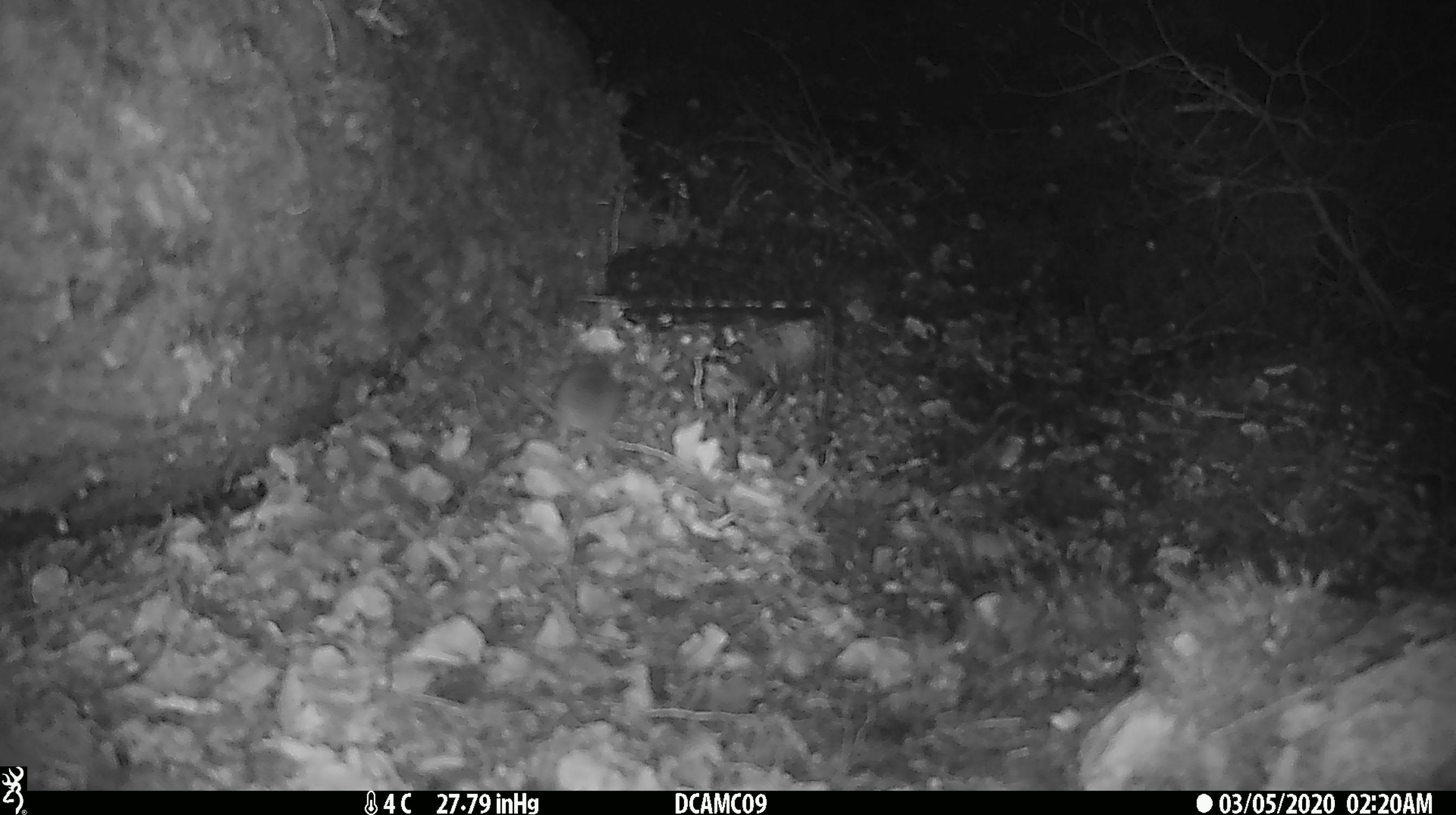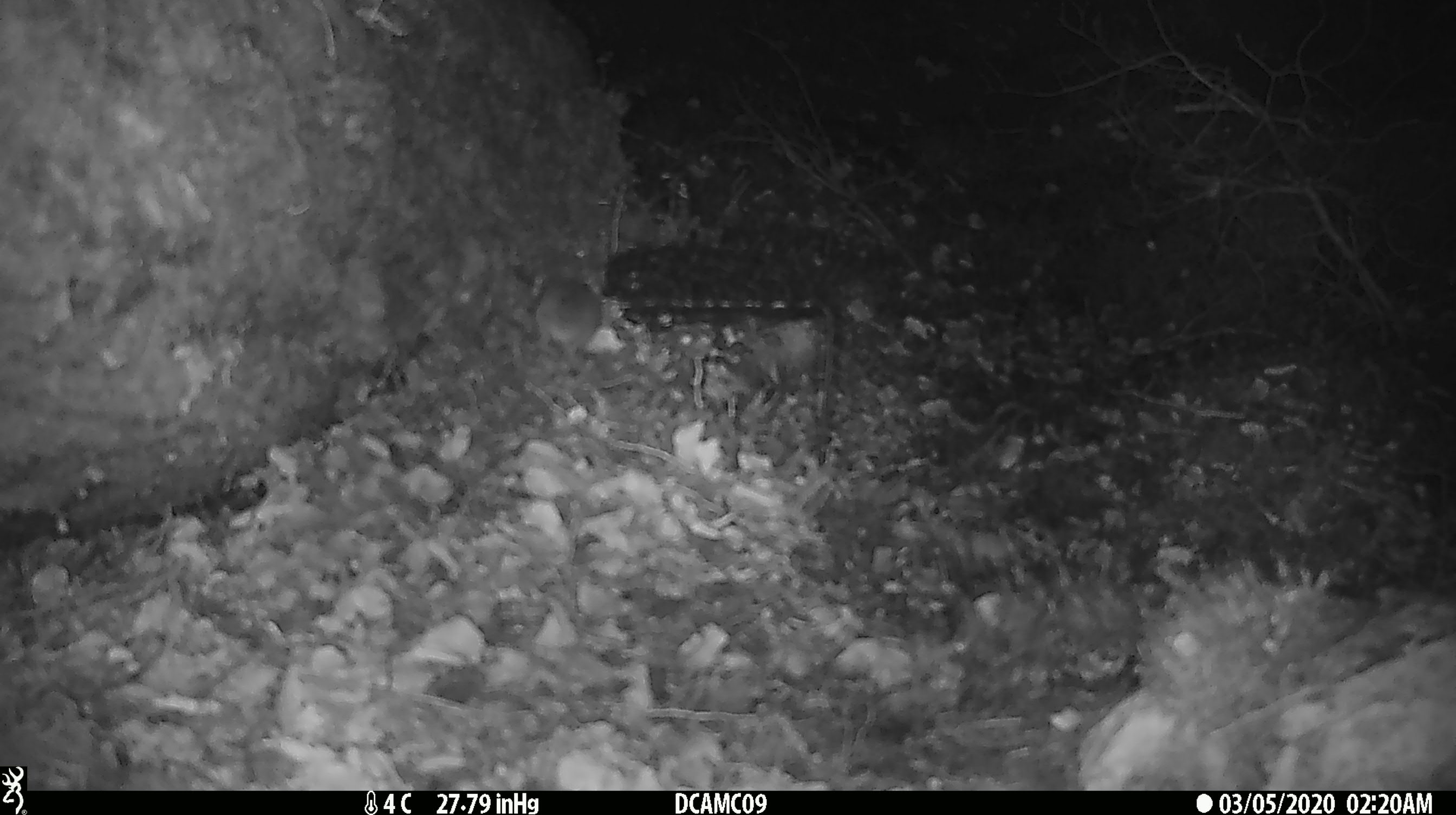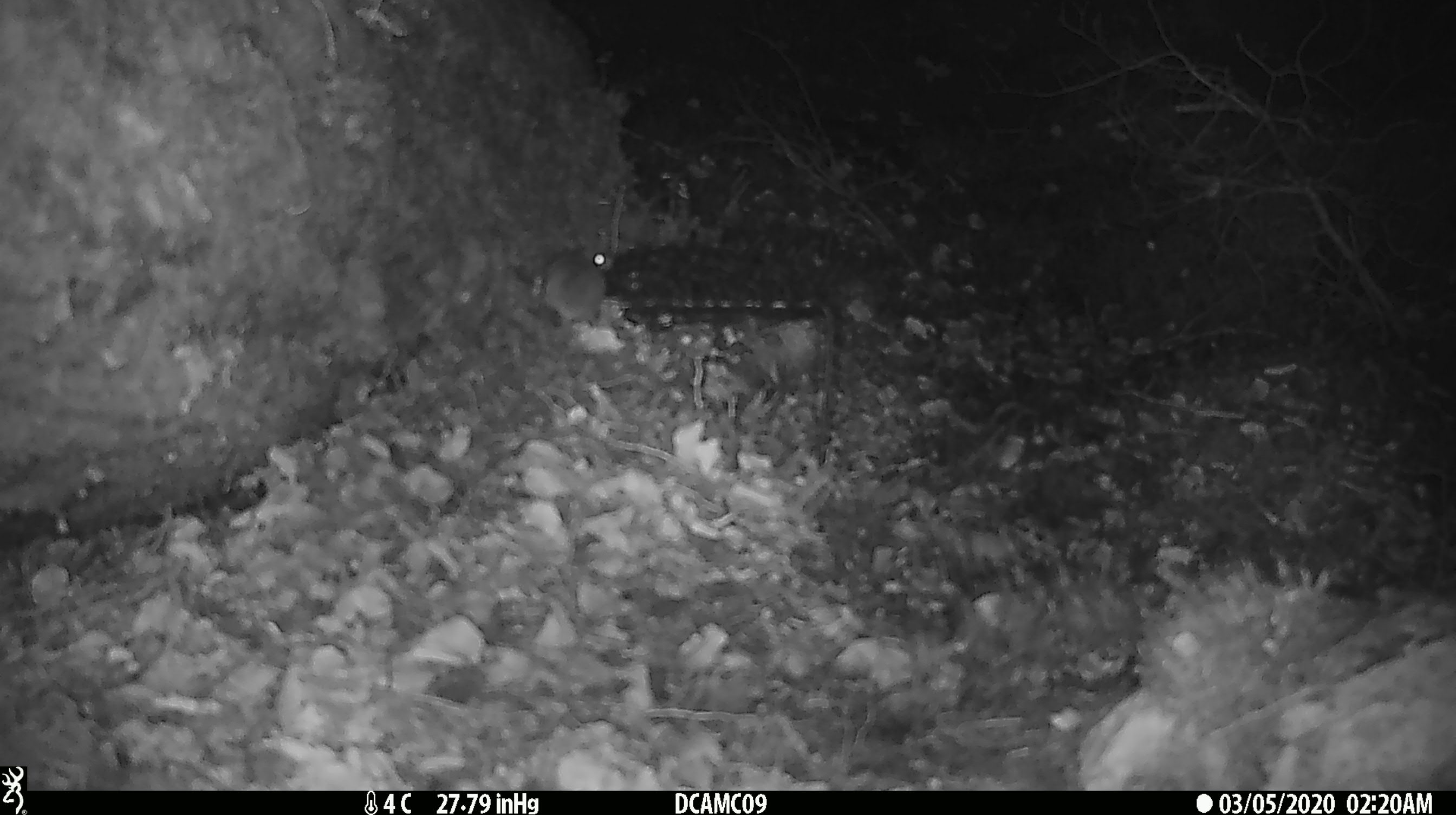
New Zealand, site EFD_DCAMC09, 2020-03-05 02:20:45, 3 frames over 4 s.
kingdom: Animalia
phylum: Chordata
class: Mammalia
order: Rodentia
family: Muridae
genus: Mus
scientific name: Mus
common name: mouse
Mouse (Mus).